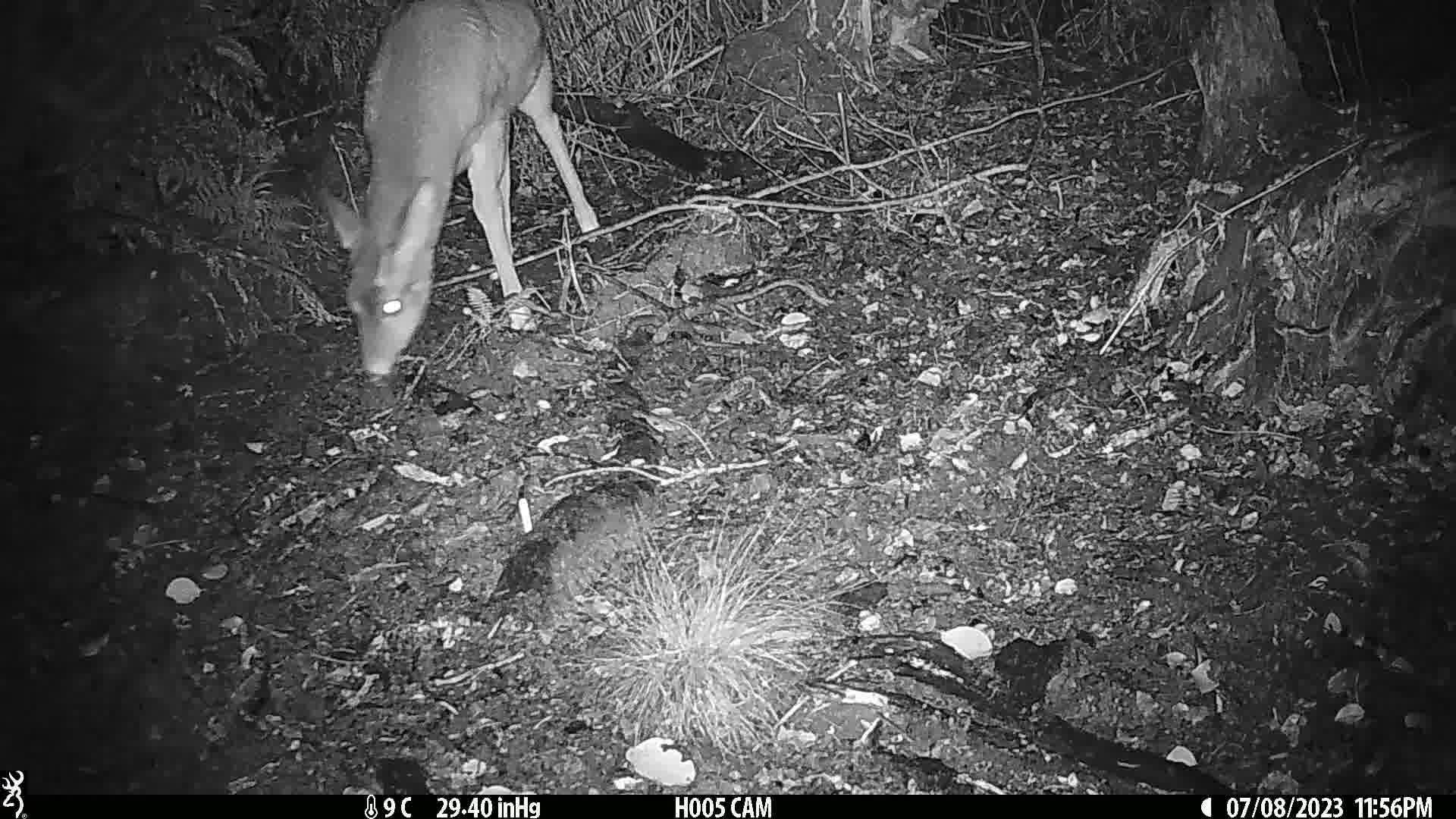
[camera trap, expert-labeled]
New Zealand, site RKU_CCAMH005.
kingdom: Animalia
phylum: Chordata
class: Mammalia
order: Artiodactyla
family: Cervidae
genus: Odocoileus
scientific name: Odocoileus virginianus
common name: white-tailed deer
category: white tailed deer